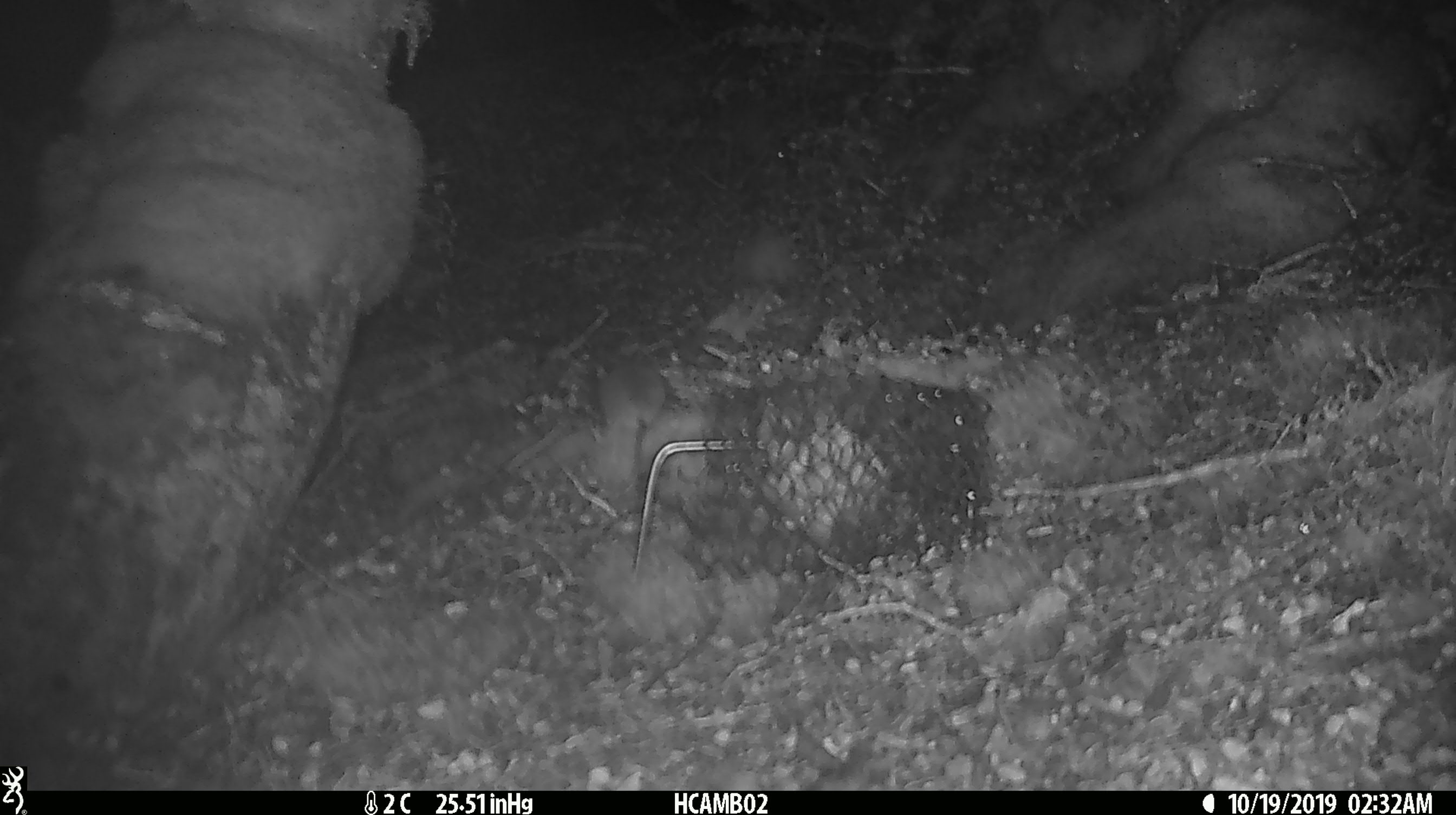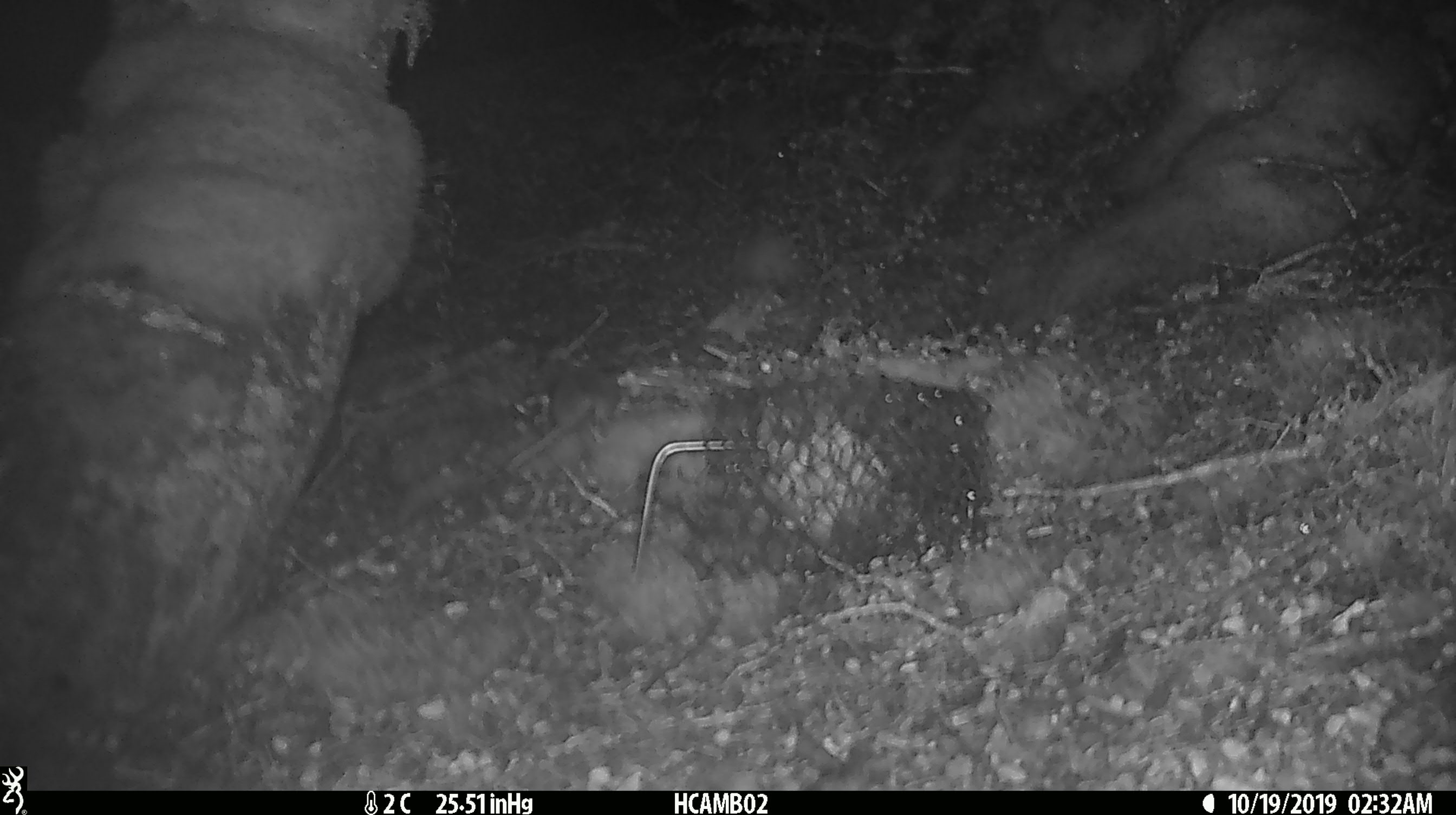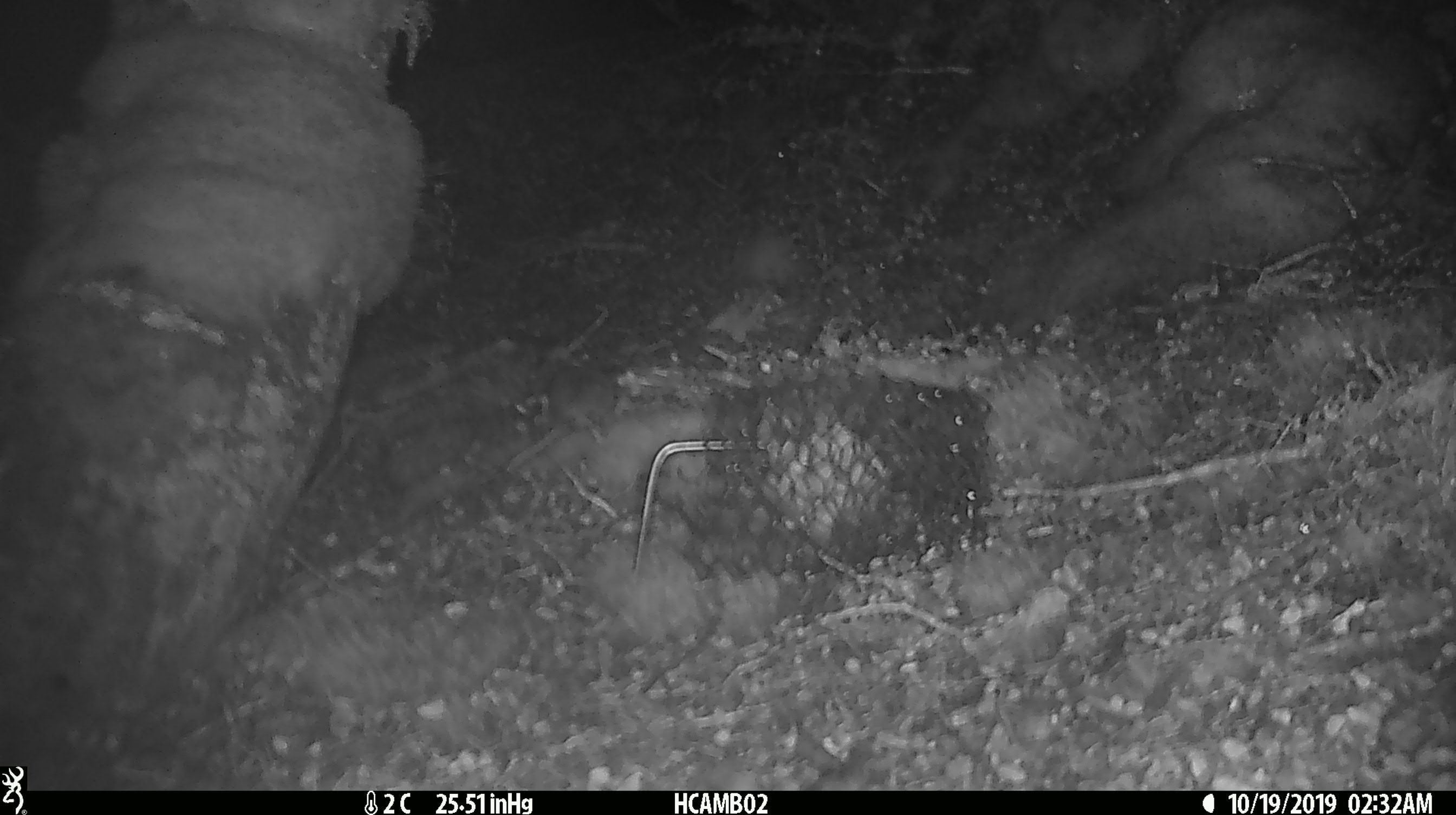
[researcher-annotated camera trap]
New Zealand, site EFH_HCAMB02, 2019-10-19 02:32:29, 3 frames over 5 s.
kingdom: Animalia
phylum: Chordata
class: Mammalia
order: Rodentia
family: Muridae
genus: Mus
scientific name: Mus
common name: mouse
Mouse (Mus).